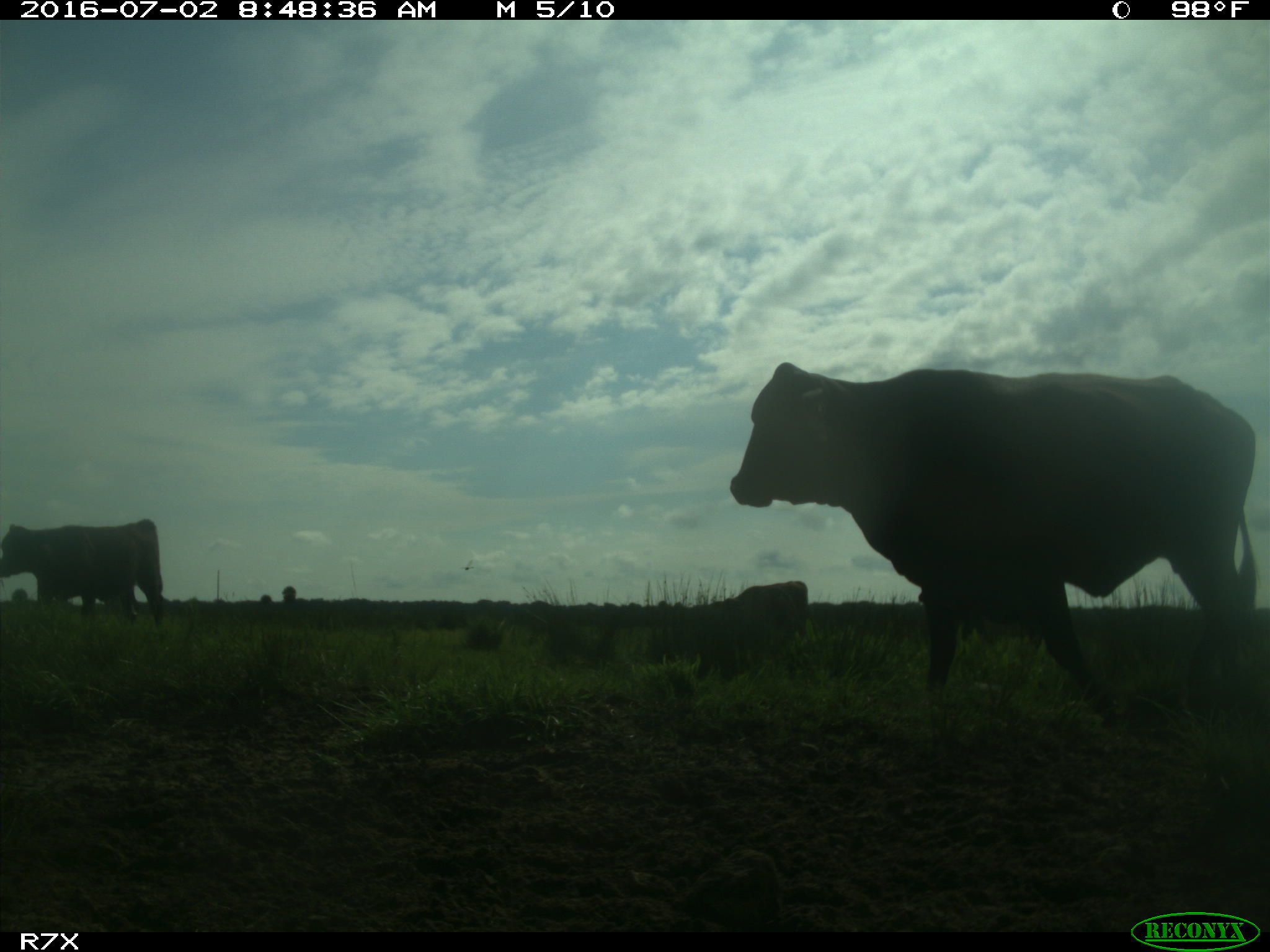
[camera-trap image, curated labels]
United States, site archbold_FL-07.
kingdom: Animalia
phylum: Chordata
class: Mammalia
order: Artiodactyla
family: Bovidae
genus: Bos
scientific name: Bos taurus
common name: domestic cow